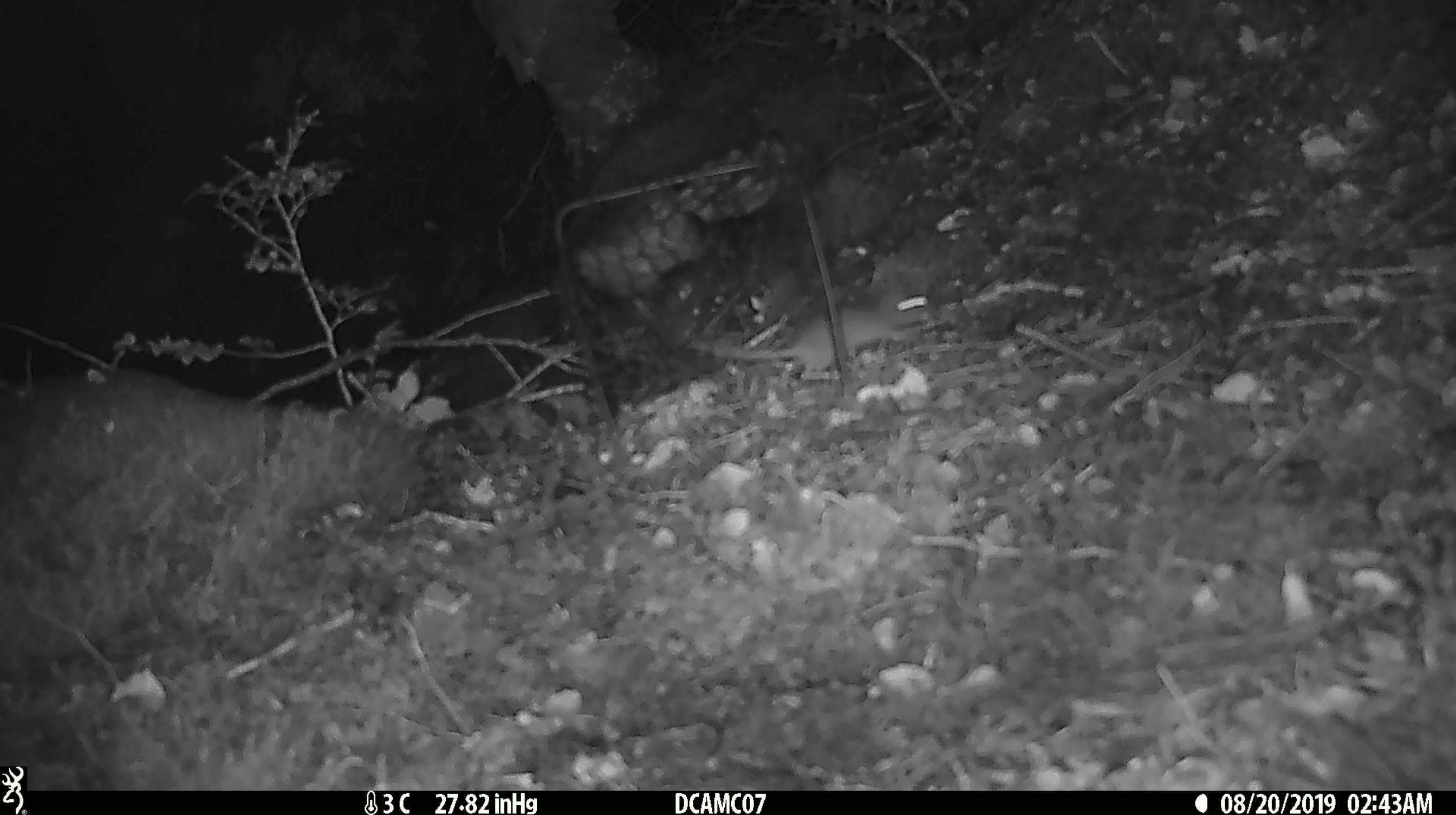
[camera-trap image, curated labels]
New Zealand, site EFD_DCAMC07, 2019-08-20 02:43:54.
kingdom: Animalia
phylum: Chordata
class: Mammalia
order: Rodentia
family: Muridae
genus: Mus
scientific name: Mus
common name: mouse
Mouse (Mus).